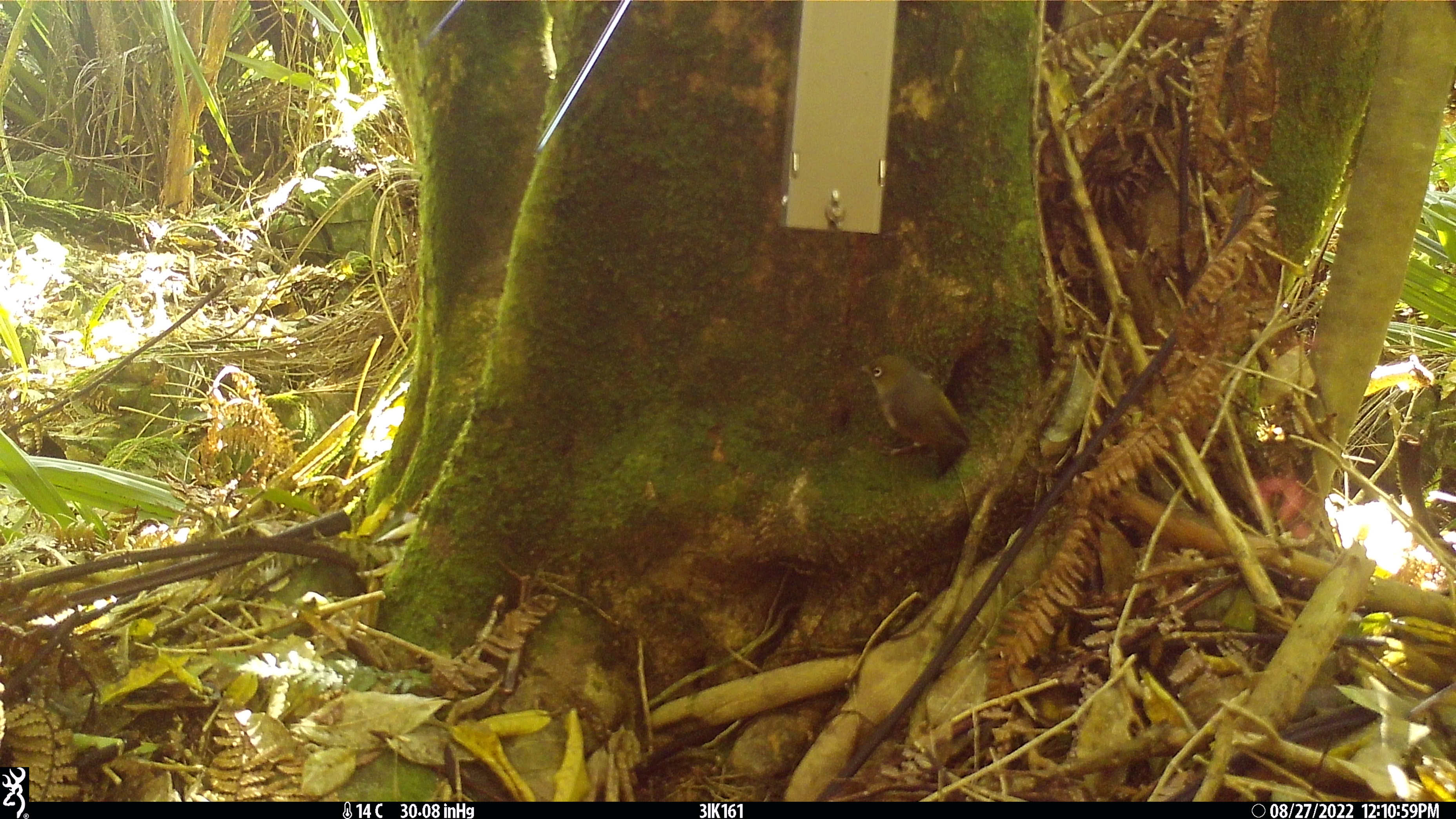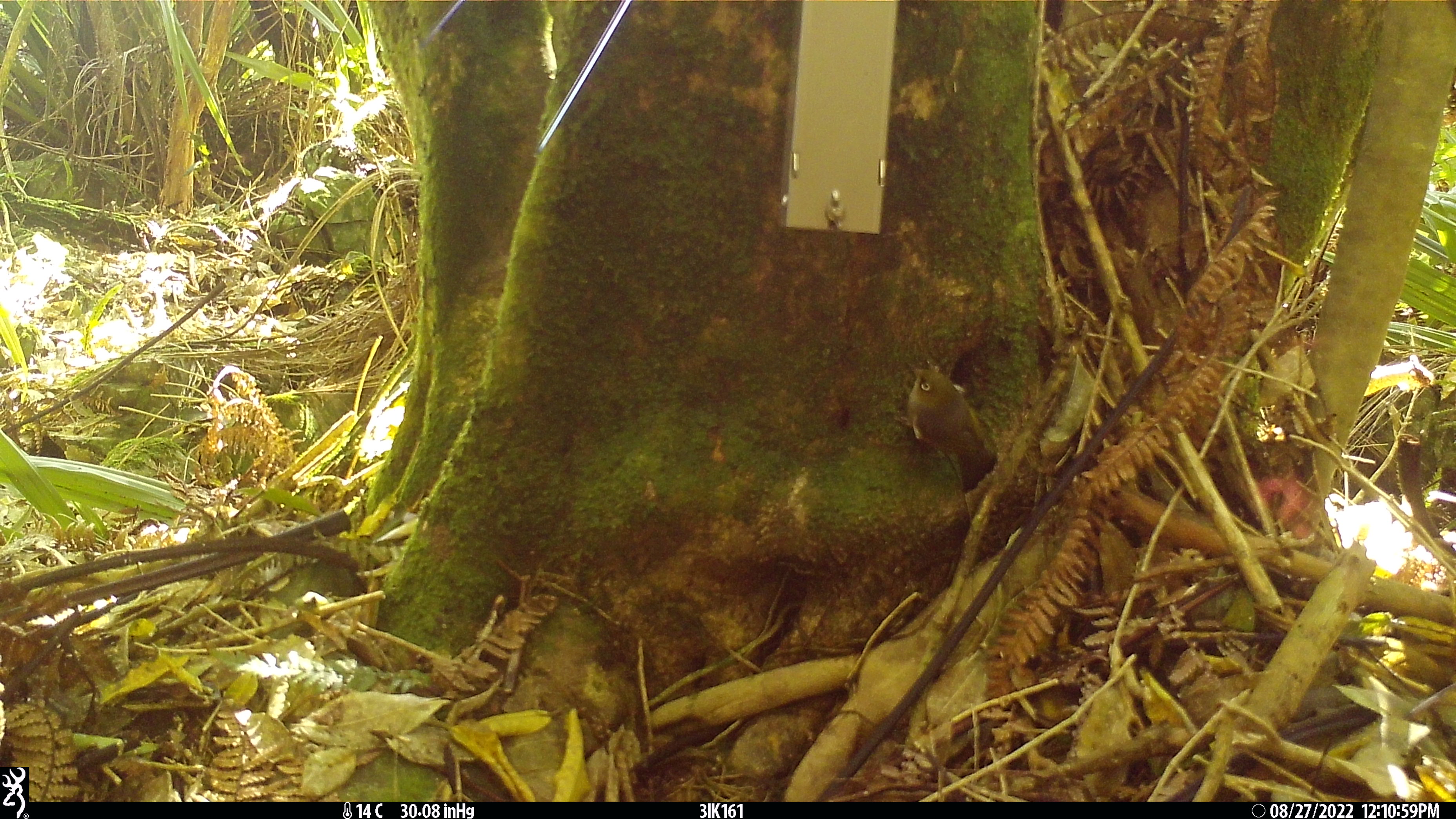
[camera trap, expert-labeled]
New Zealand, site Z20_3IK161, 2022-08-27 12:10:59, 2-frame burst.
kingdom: Animalia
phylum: Chordata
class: Aves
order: Passeriformes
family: Zosteropidae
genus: Zosterops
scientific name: Zosterops lateralis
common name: silvereye